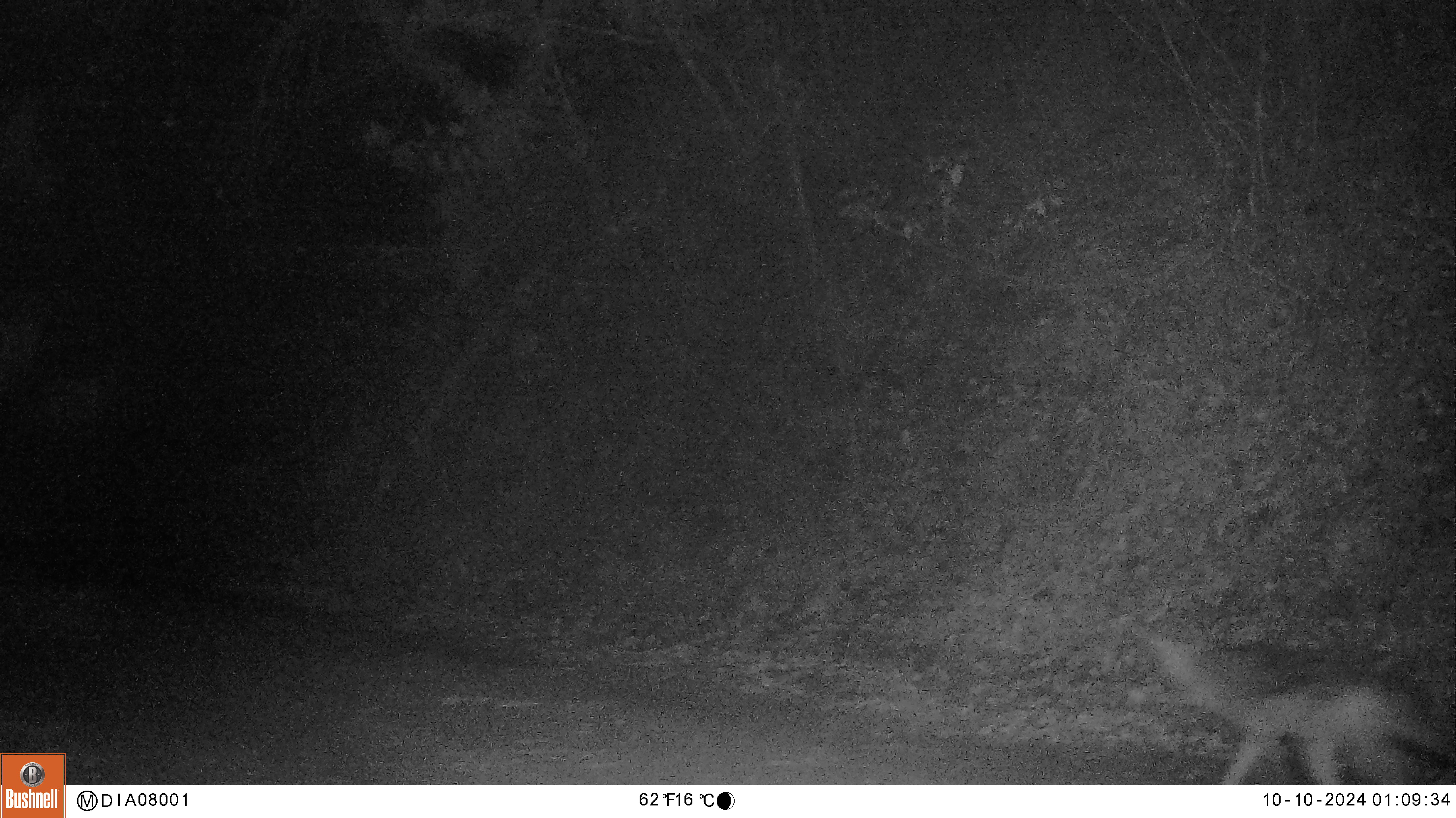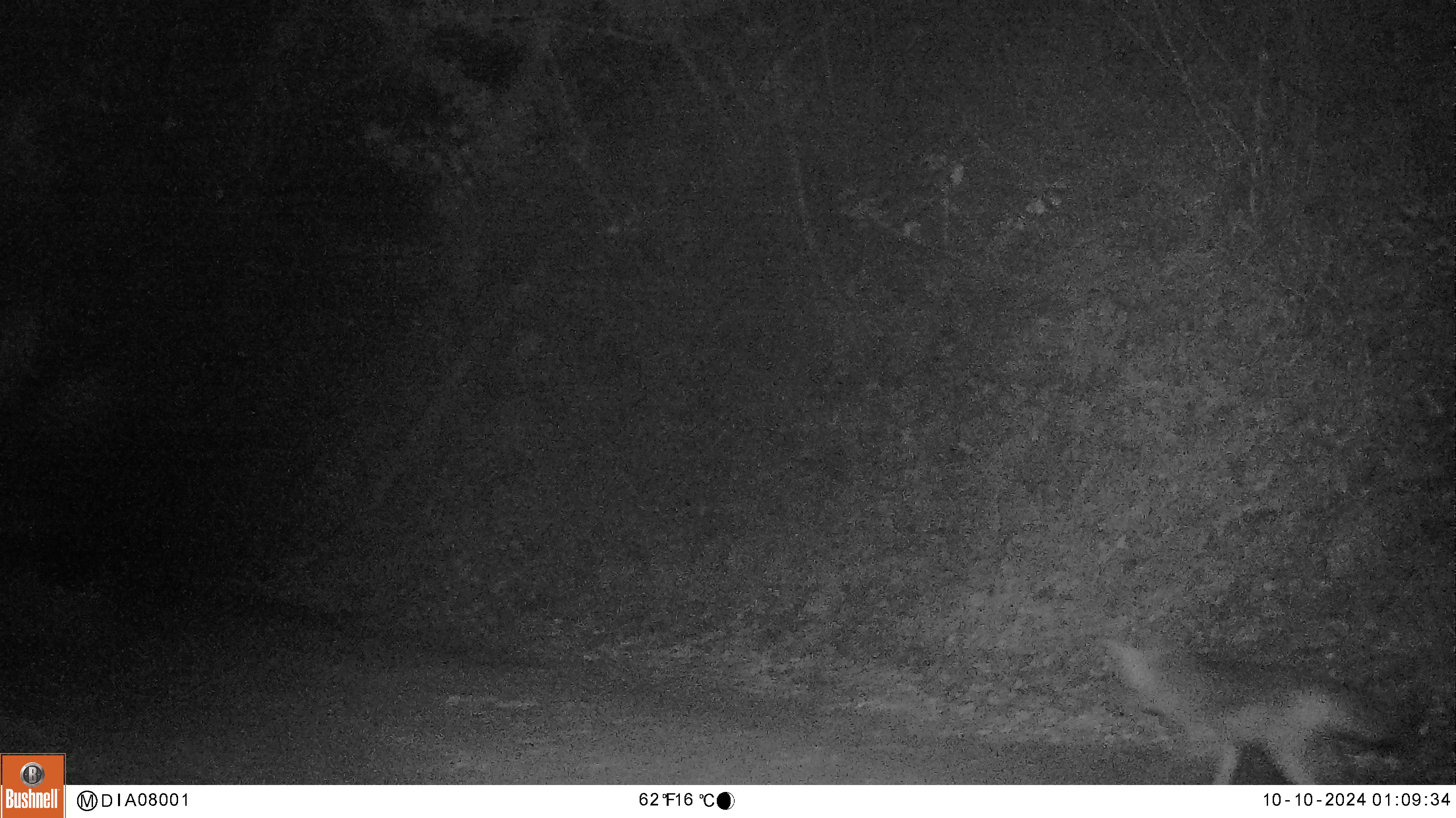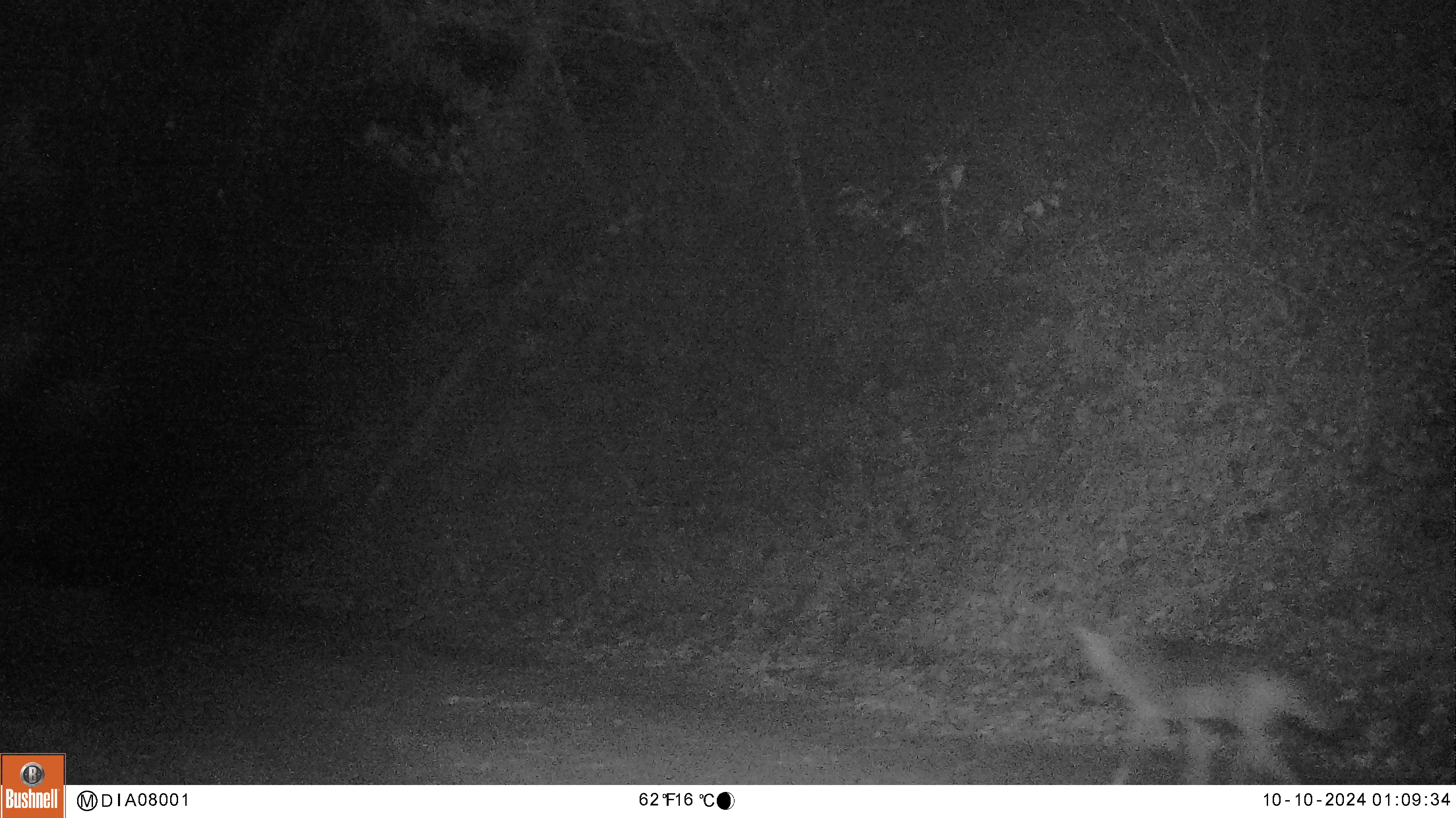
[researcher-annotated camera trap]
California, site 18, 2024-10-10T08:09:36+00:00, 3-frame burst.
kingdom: Animalia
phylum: Chordata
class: Mammalia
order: Carnivora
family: Canidae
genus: Canis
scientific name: Canis latrans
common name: coyote